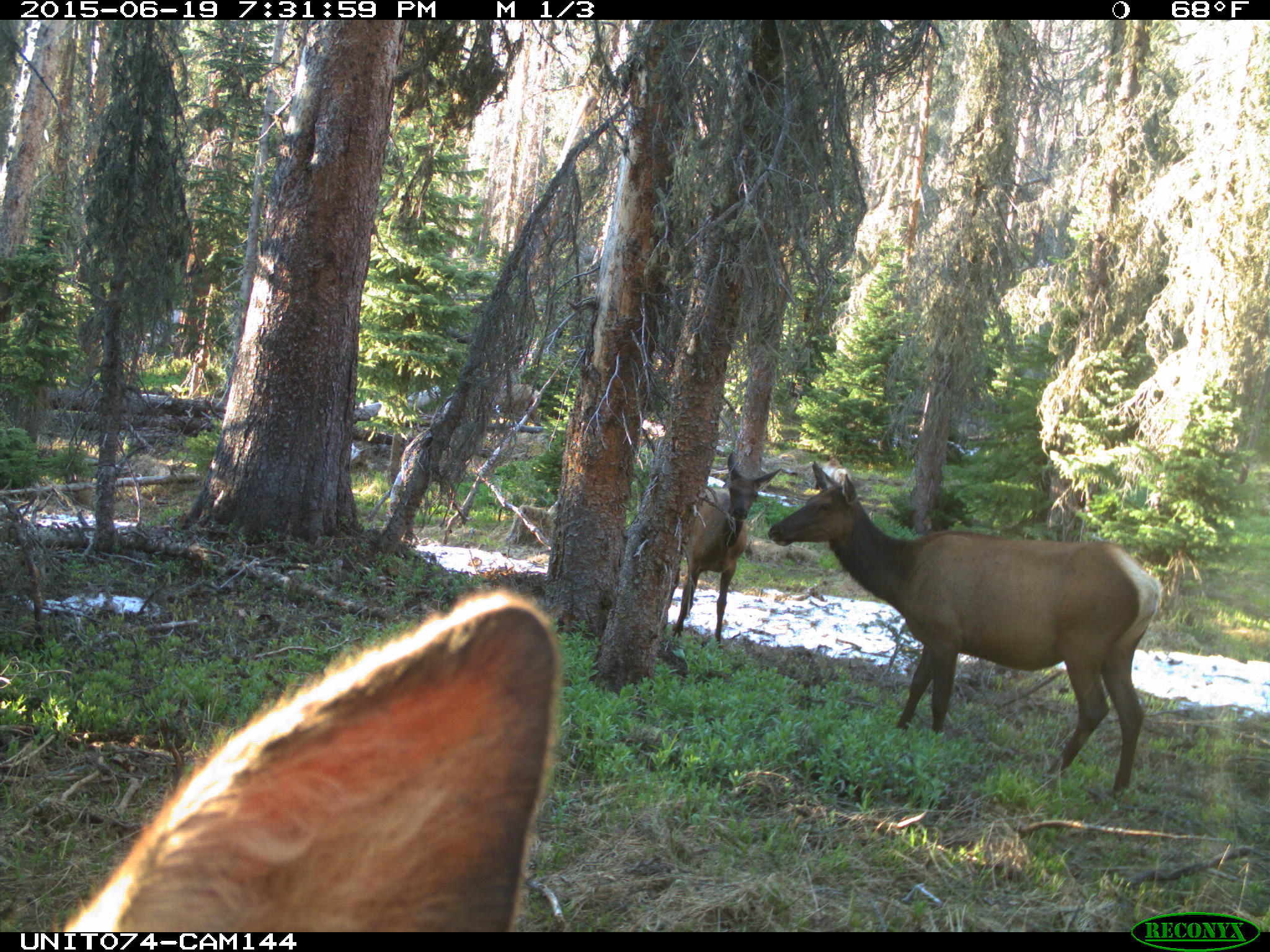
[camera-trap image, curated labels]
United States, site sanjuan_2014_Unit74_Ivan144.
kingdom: Animalia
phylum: Chordata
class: Mammalia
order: Artiodactyla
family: Cervidae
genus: Cervus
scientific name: Cervus elaphus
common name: red deer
Cervus elaphus (red deer).